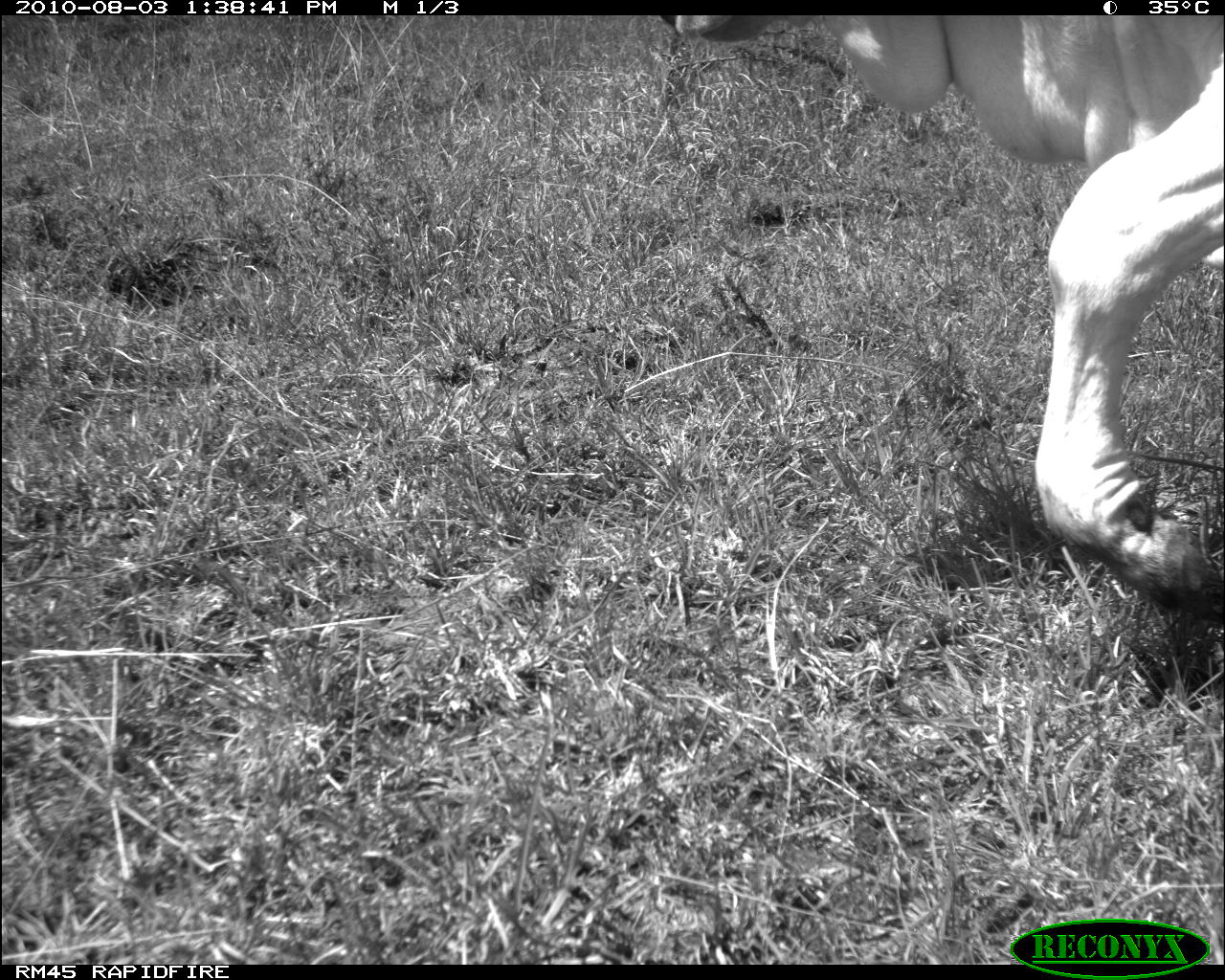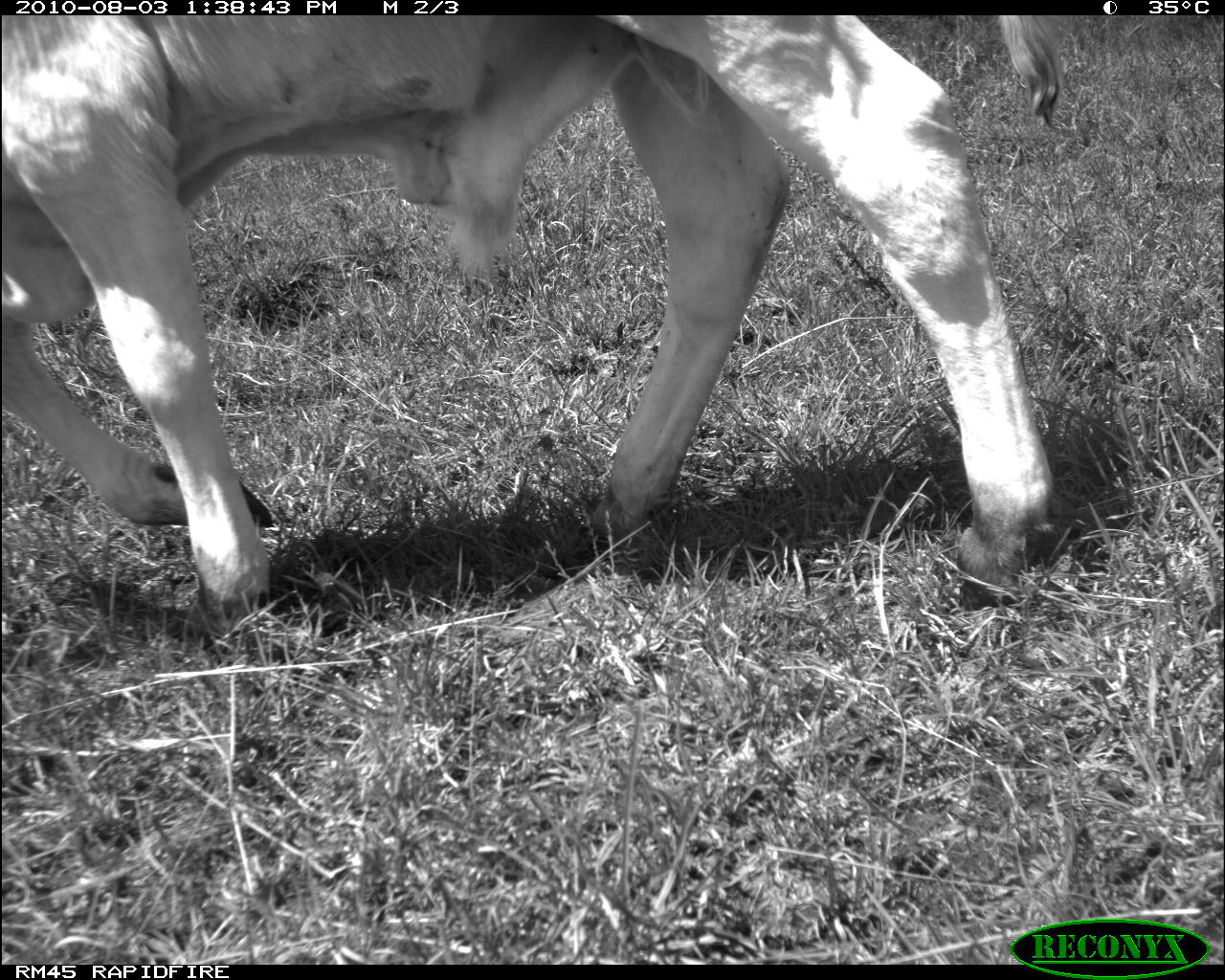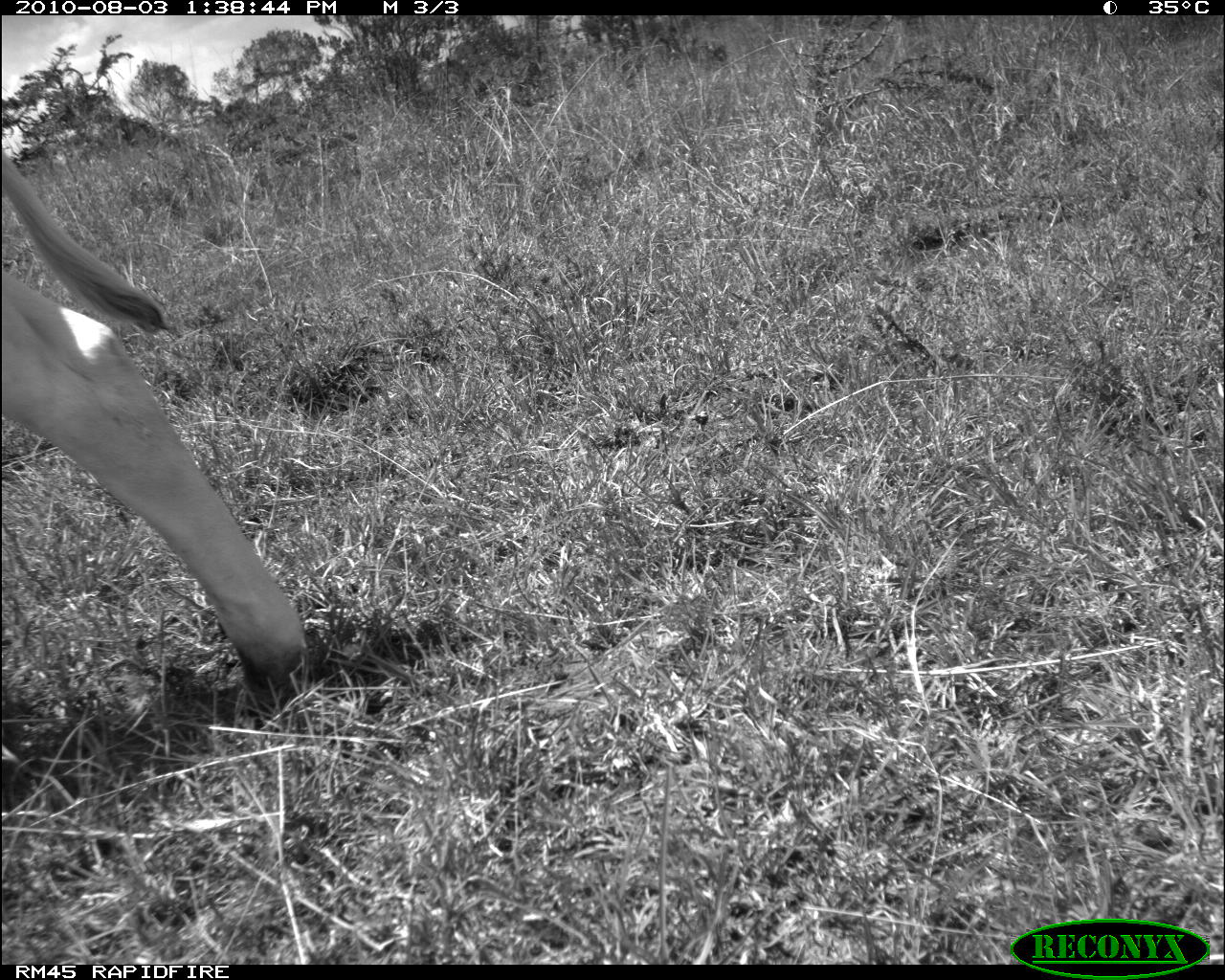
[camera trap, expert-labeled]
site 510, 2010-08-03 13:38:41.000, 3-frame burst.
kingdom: Animalia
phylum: Chordata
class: Mammalia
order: Artiodactyla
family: Bovidae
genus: Bos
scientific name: Bos taurus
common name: domestic cattle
Bos taurus (domestic cattle), count 1.